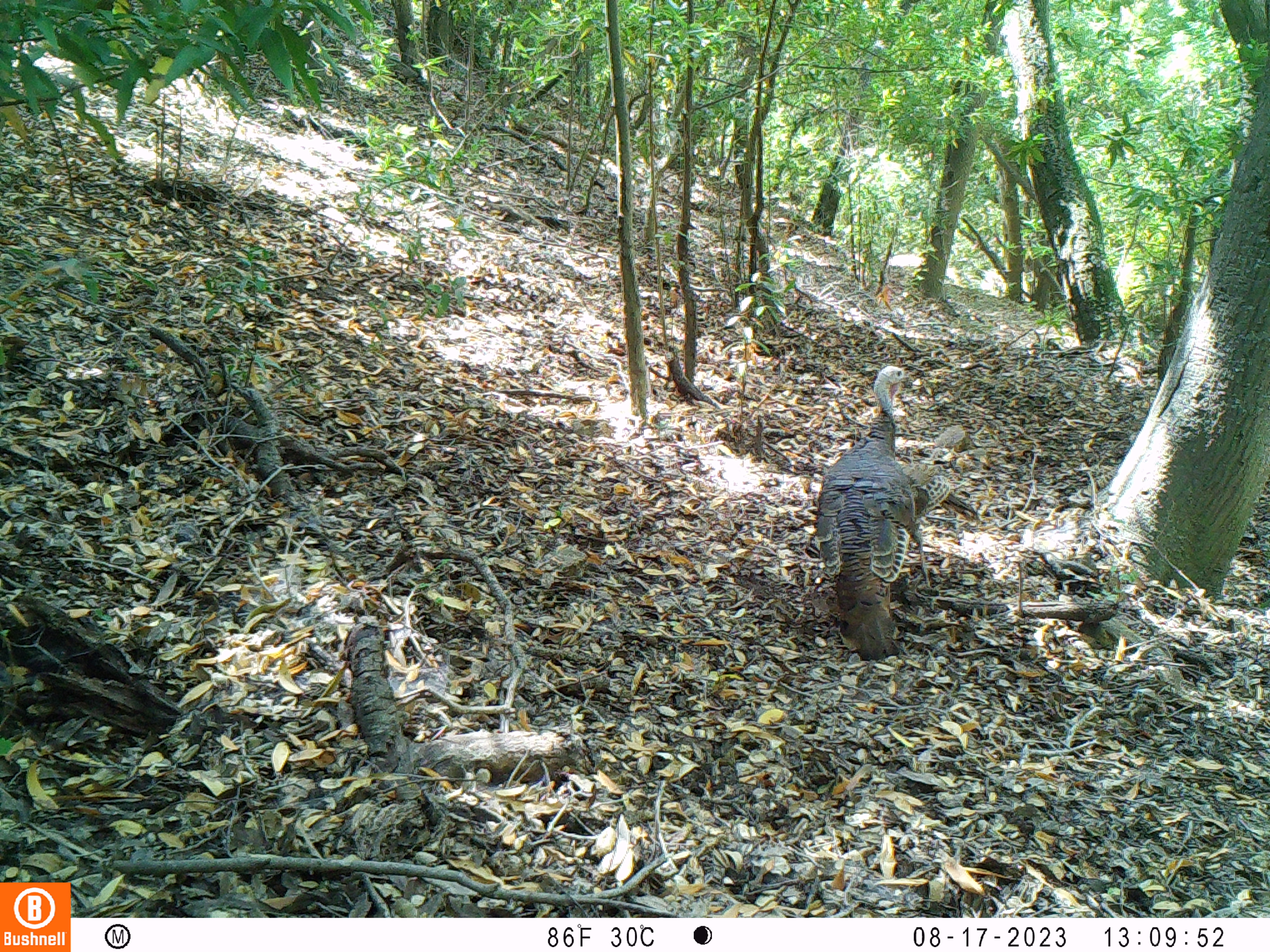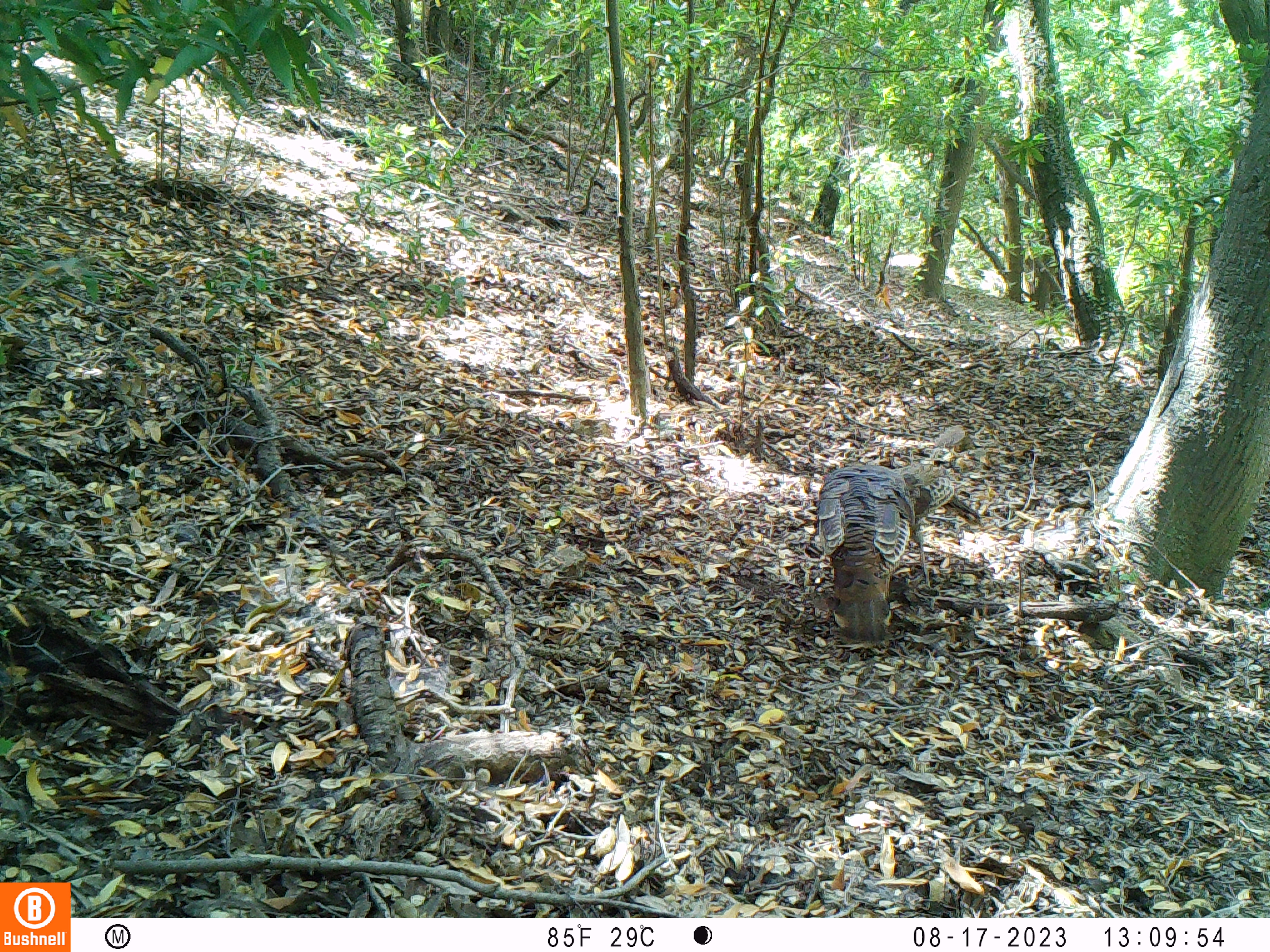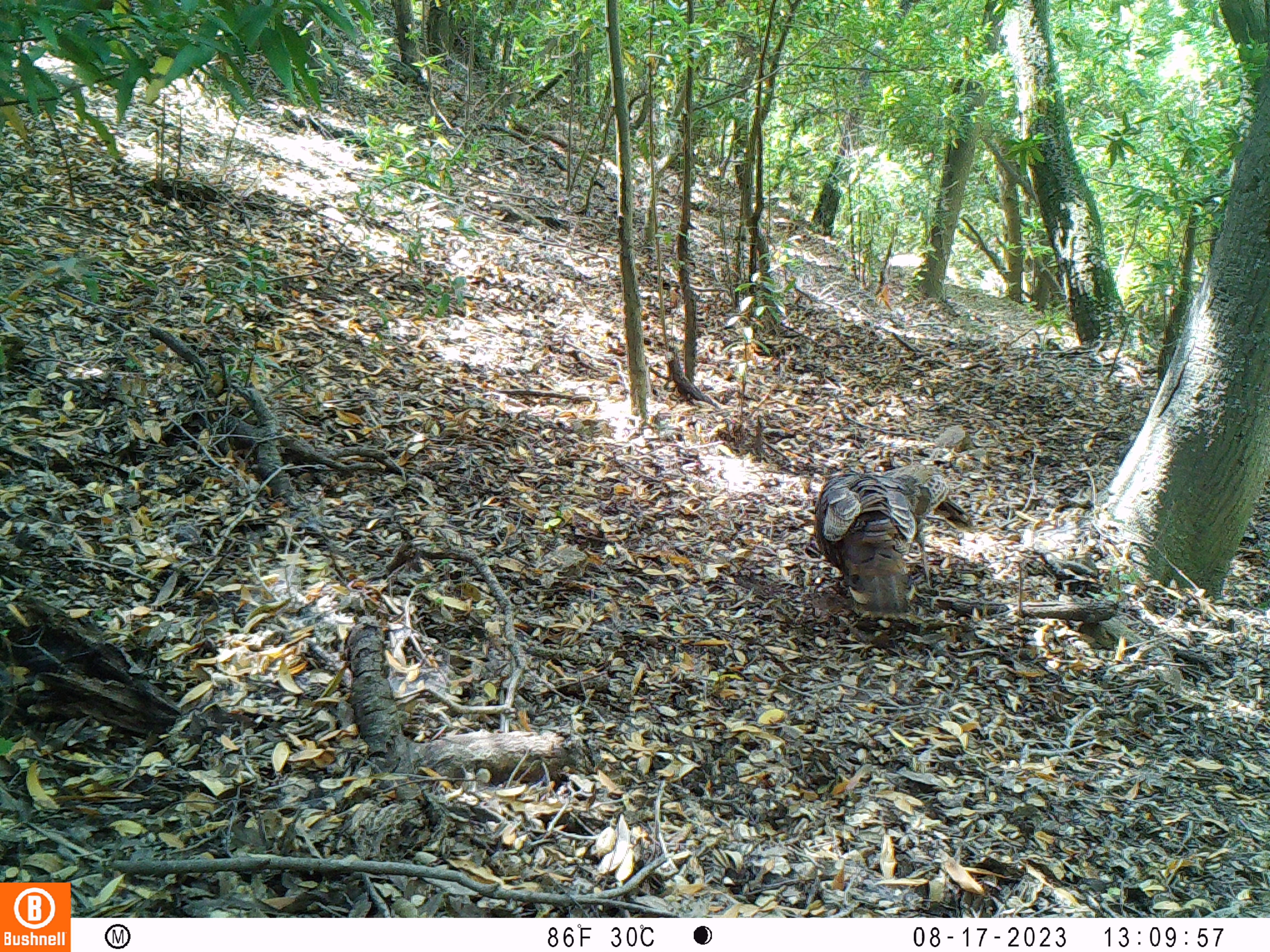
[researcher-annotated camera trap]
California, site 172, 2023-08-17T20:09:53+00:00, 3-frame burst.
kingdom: Animalia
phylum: Chordata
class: Aves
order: Galliformes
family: Phasianidae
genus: Meleagris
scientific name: Meleagris gallopavo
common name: turkey